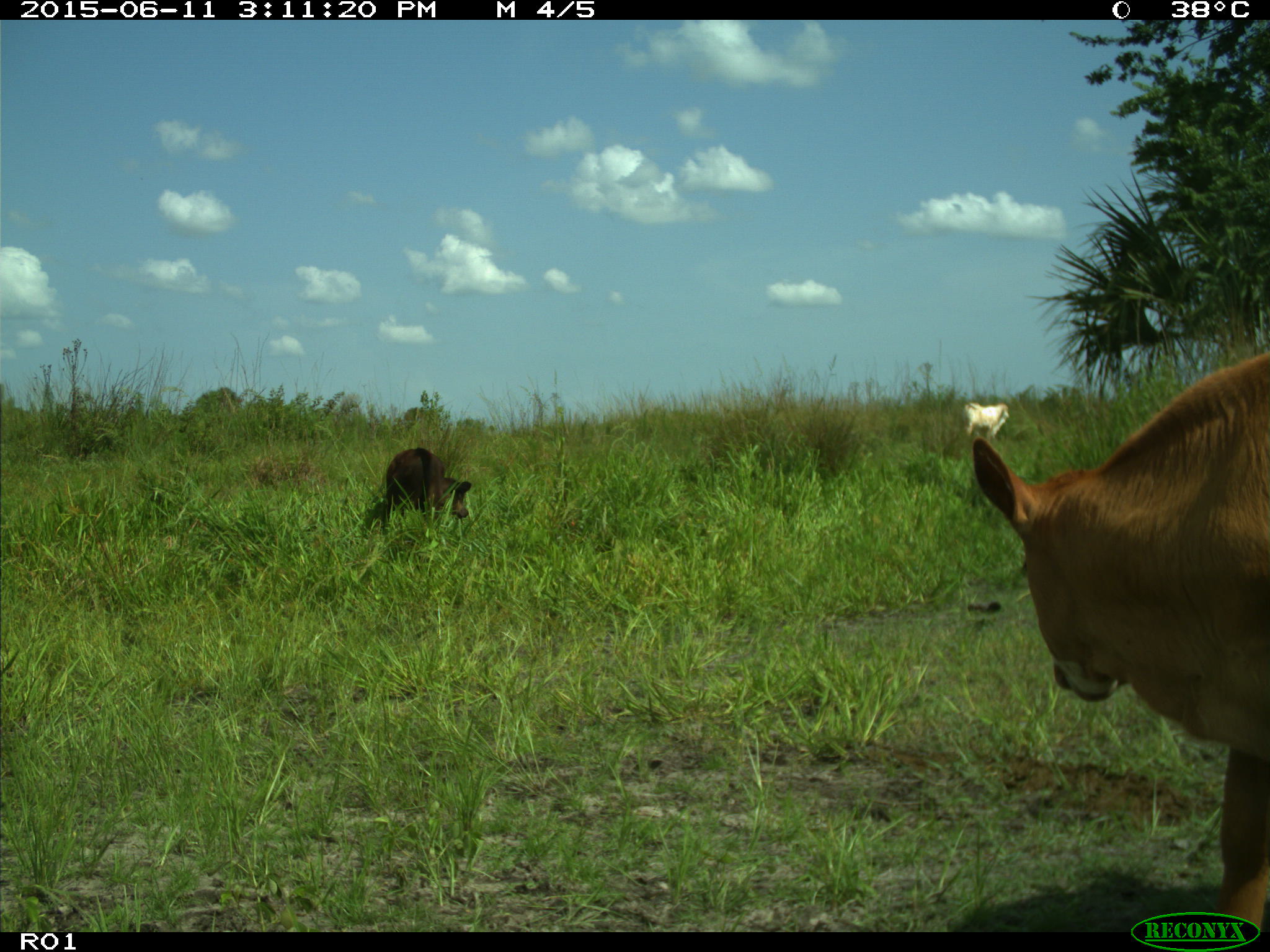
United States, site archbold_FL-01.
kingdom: Animalia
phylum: Chordata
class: Mammalia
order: Artiodactyla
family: Bovidae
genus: Bos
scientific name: Bos taurus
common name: domestic cow